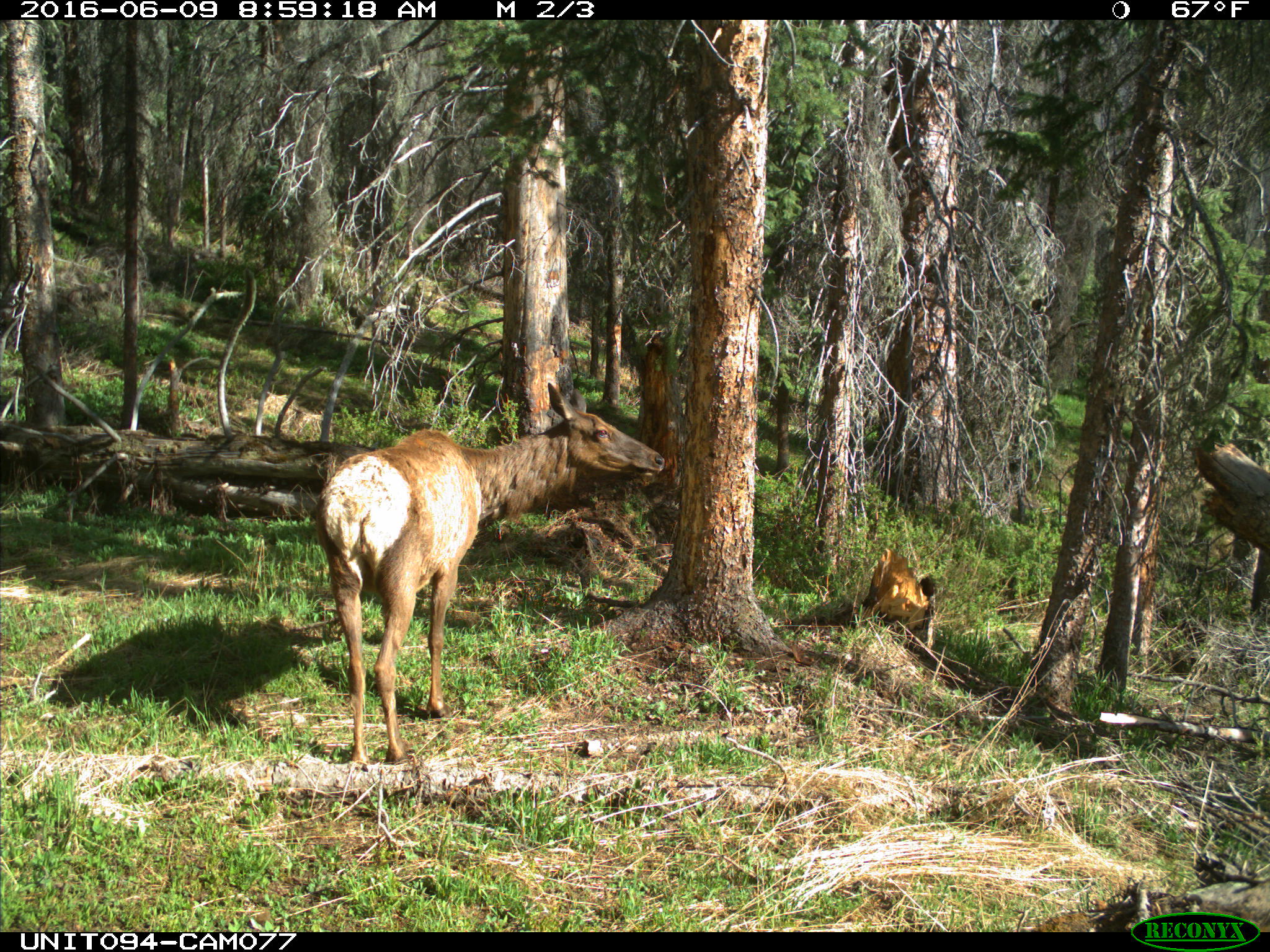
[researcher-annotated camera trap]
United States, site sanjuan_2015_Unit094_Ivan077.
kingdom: Animalia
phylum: Chordata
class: Mammalia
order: Artiodactyla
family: Cervidae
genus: Cervus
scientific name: Cervus elaphus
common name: red deer